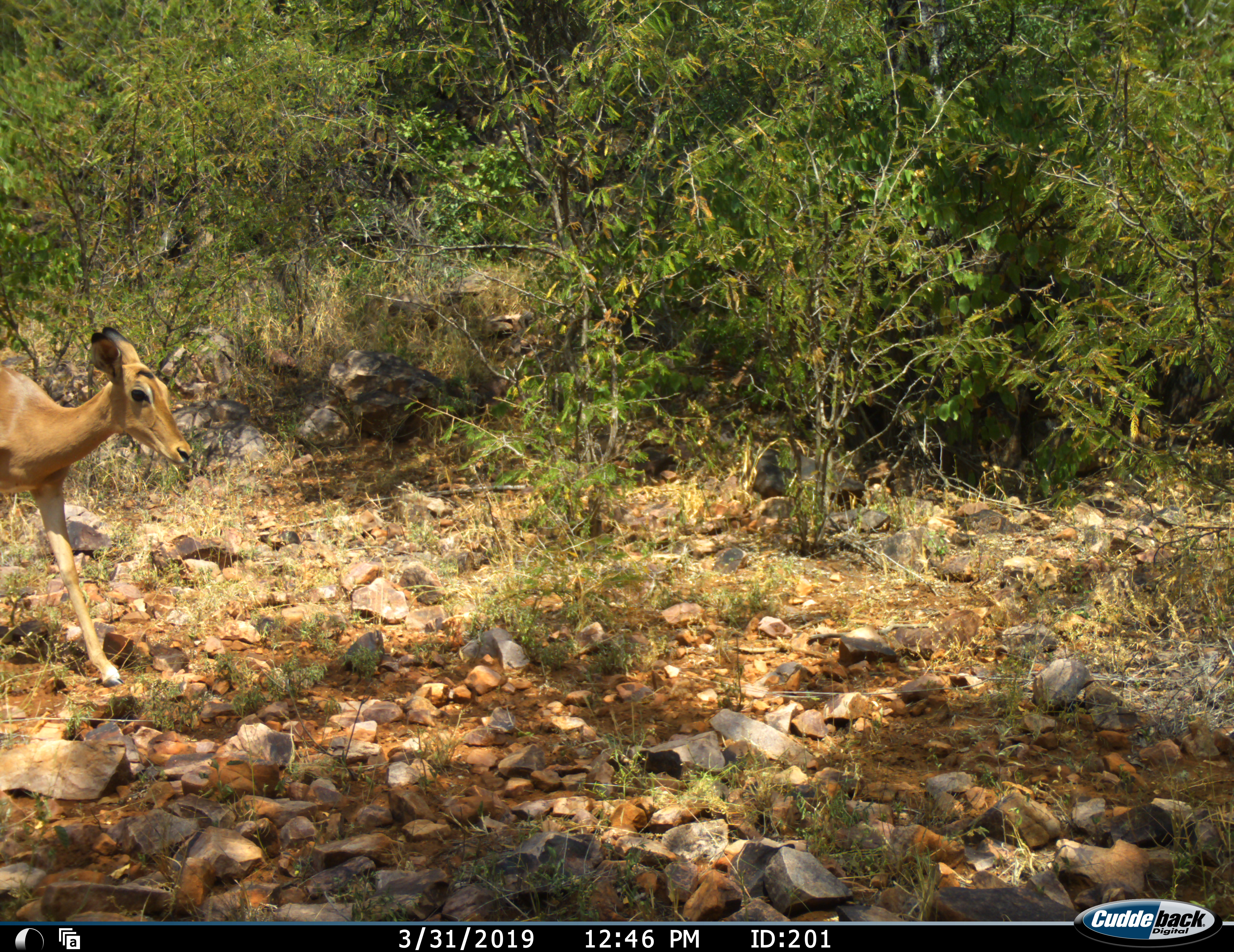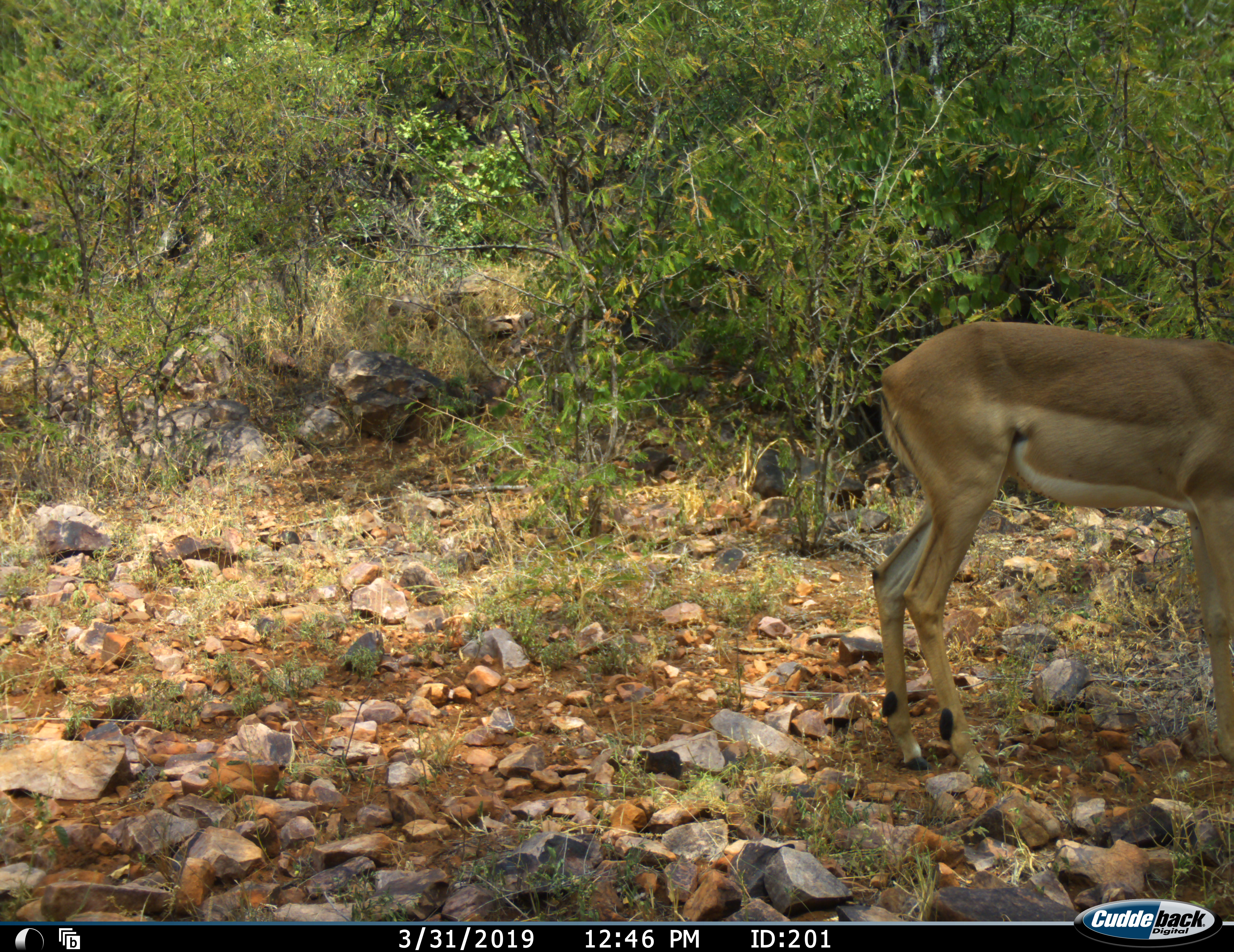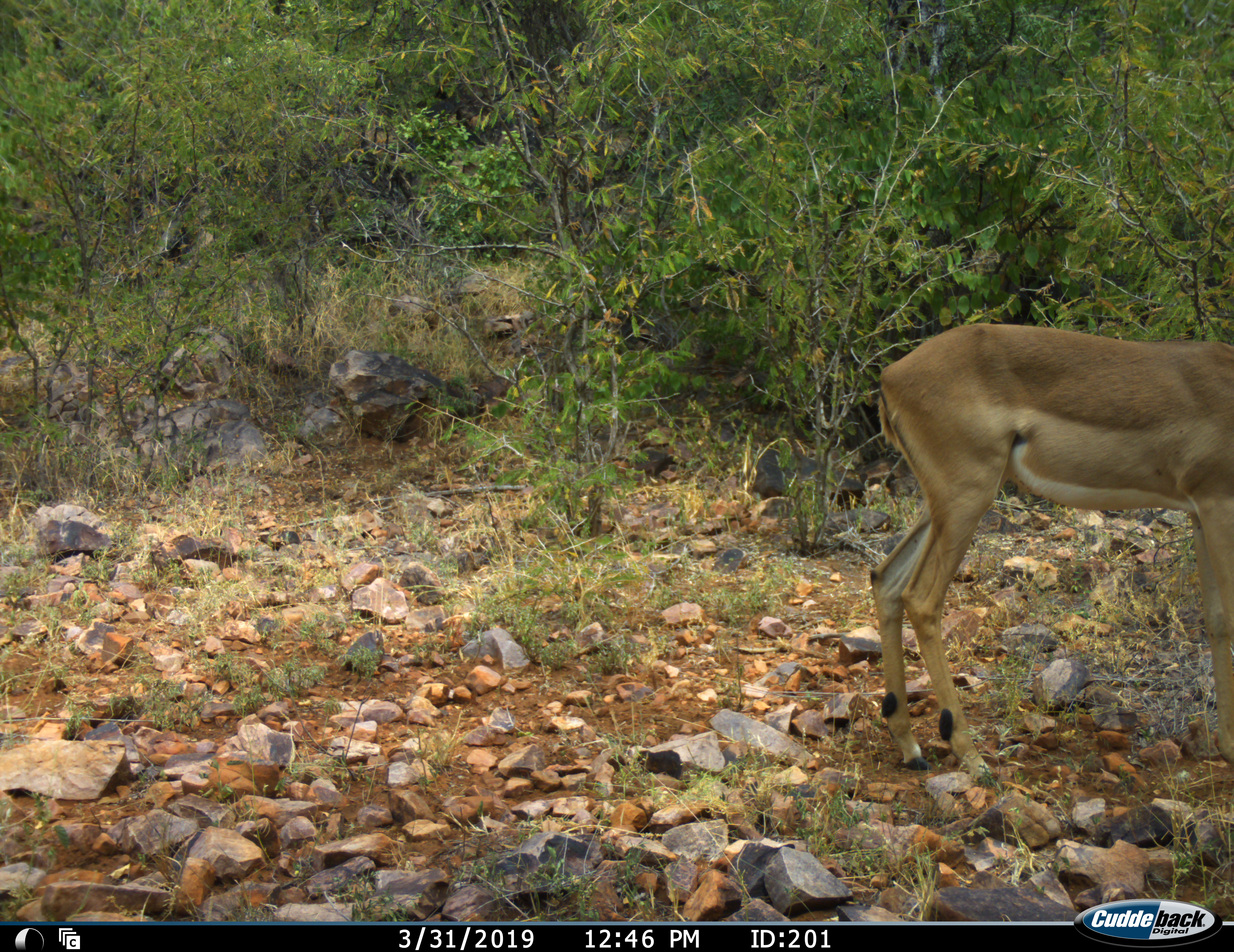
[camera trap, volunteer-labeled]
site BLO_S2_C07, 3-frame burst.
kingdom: Animalia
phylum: Chordata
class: Mammalia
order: Artiodactyla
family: Bovidae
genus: Aepyceros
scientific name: Aepyceros melampus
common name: impala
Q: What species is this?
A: Impala (Aepyceros melampus).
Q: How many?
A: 1.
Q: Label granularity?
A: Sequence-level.